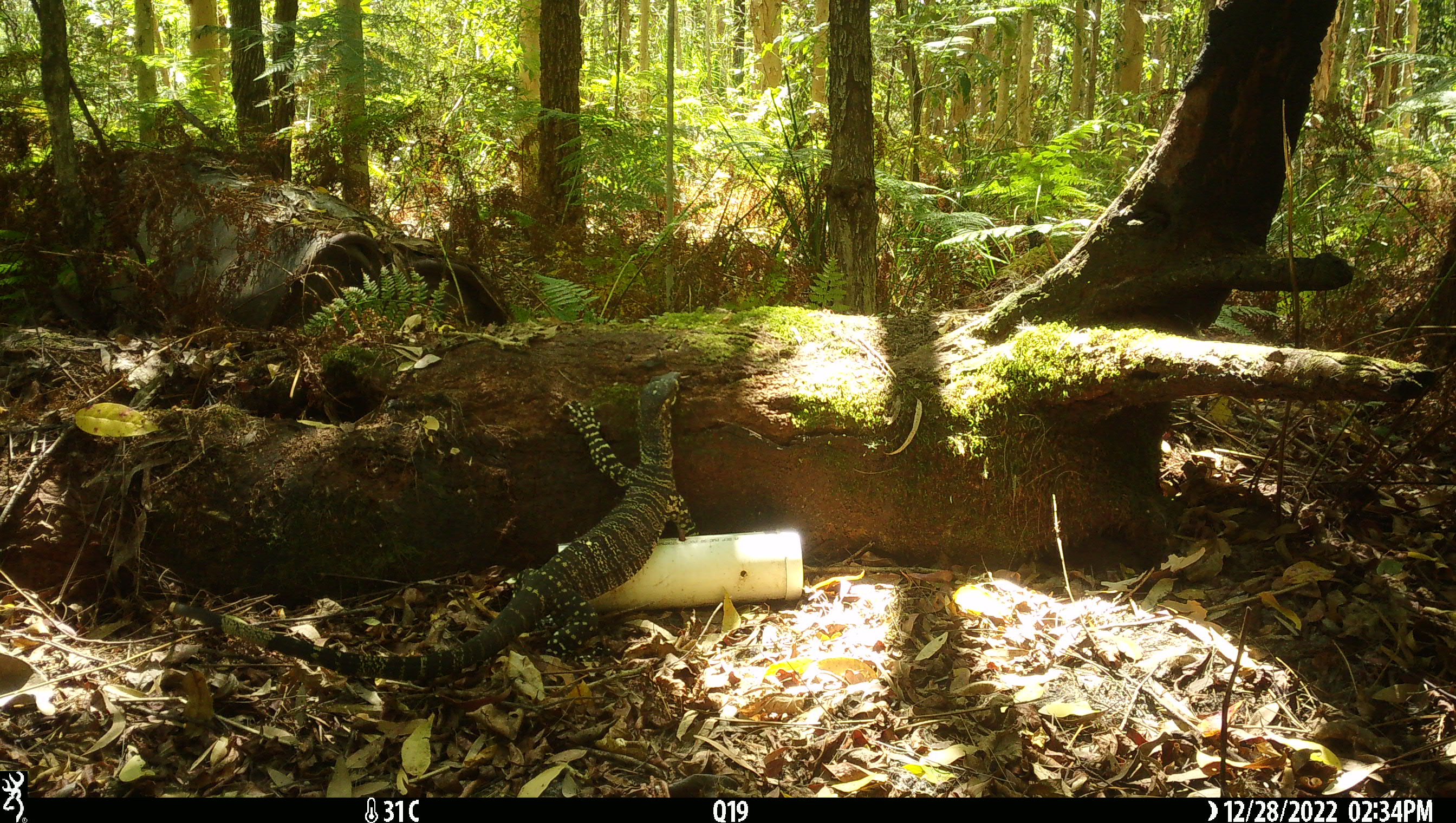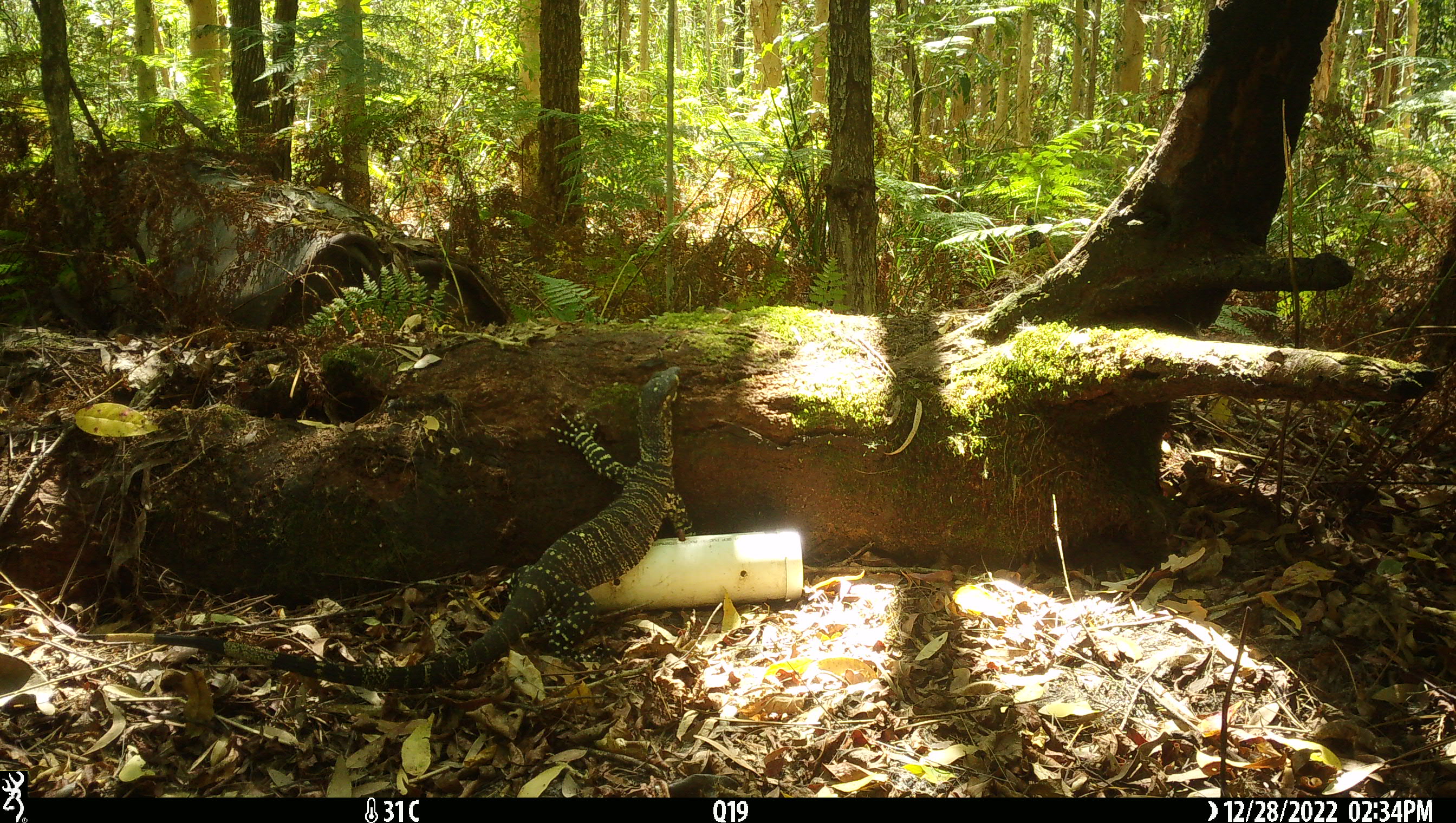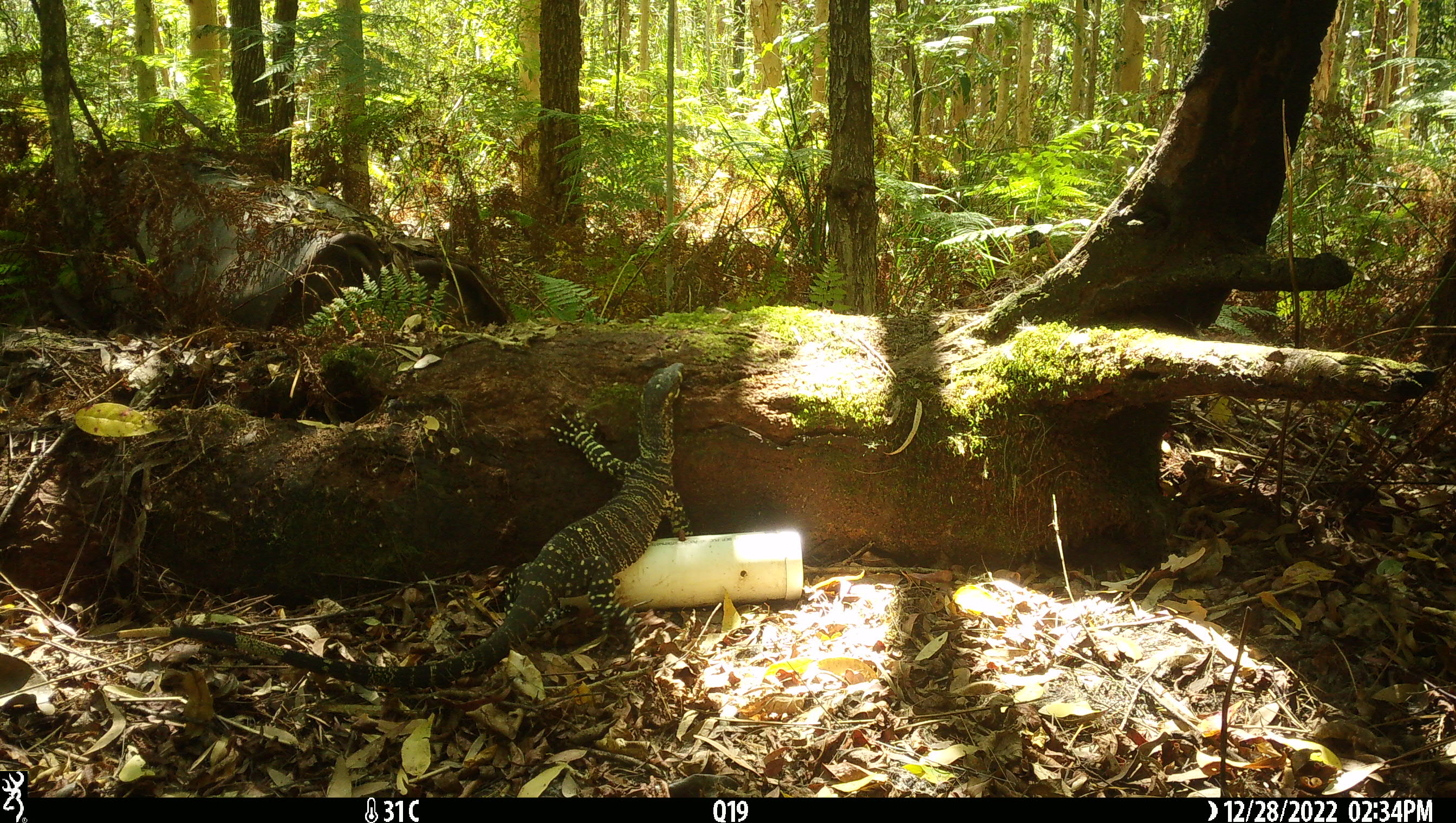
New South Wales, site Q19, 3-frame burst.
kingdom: Animalia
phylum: Chordata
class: Reptilia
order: Squamata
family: Varanidae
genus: Varanus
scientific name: Varanus varius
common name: lace monitor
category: goanna